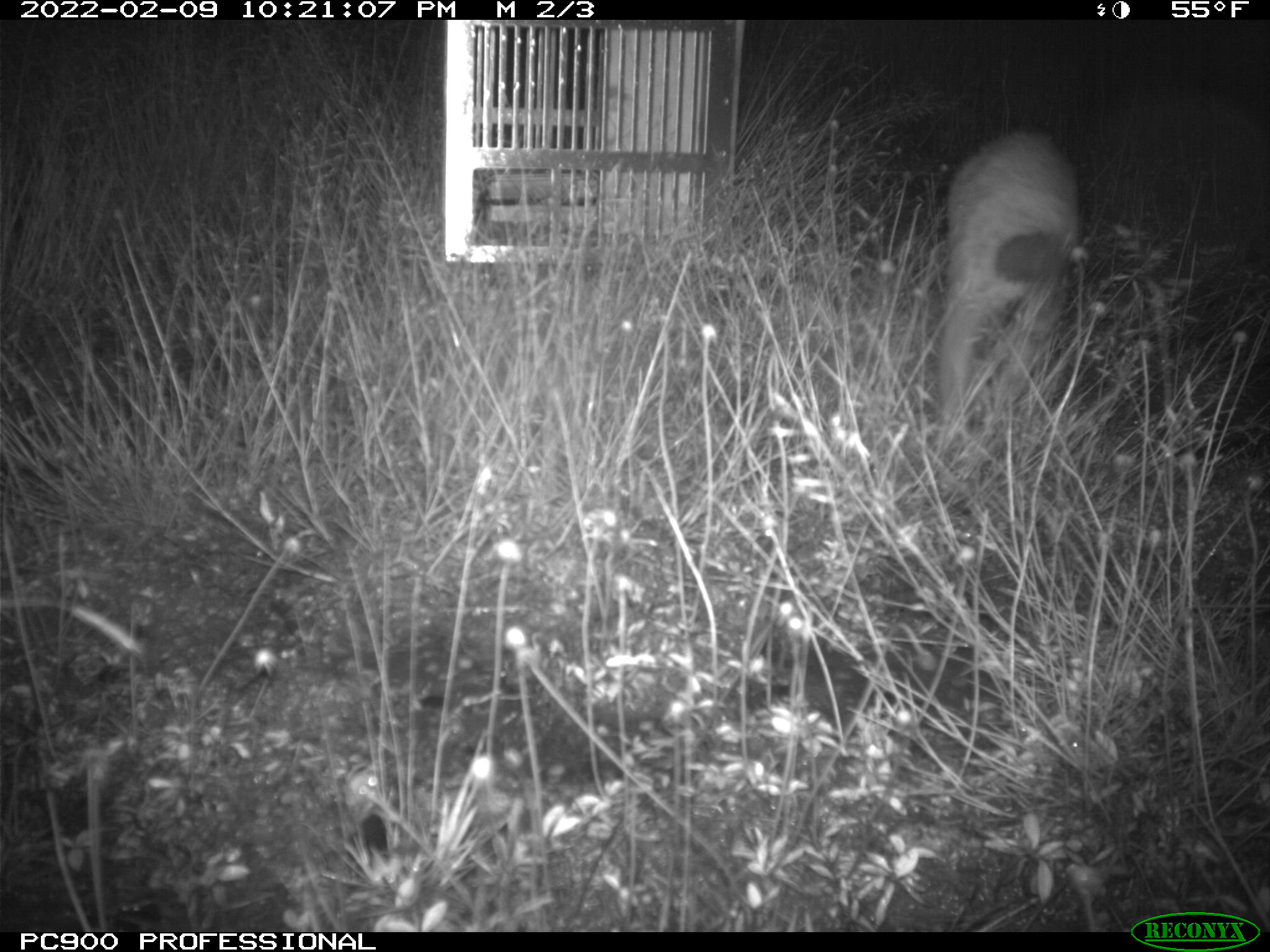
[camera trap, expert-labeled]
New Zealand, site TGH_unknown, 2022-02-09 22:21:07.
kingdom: Animalia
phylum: Chordata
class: Mammalia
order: Carnivora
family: Mustelidae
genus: Mustela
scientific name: Mustela furo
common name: ferret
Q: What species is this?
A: Ferret (Mustela furo).